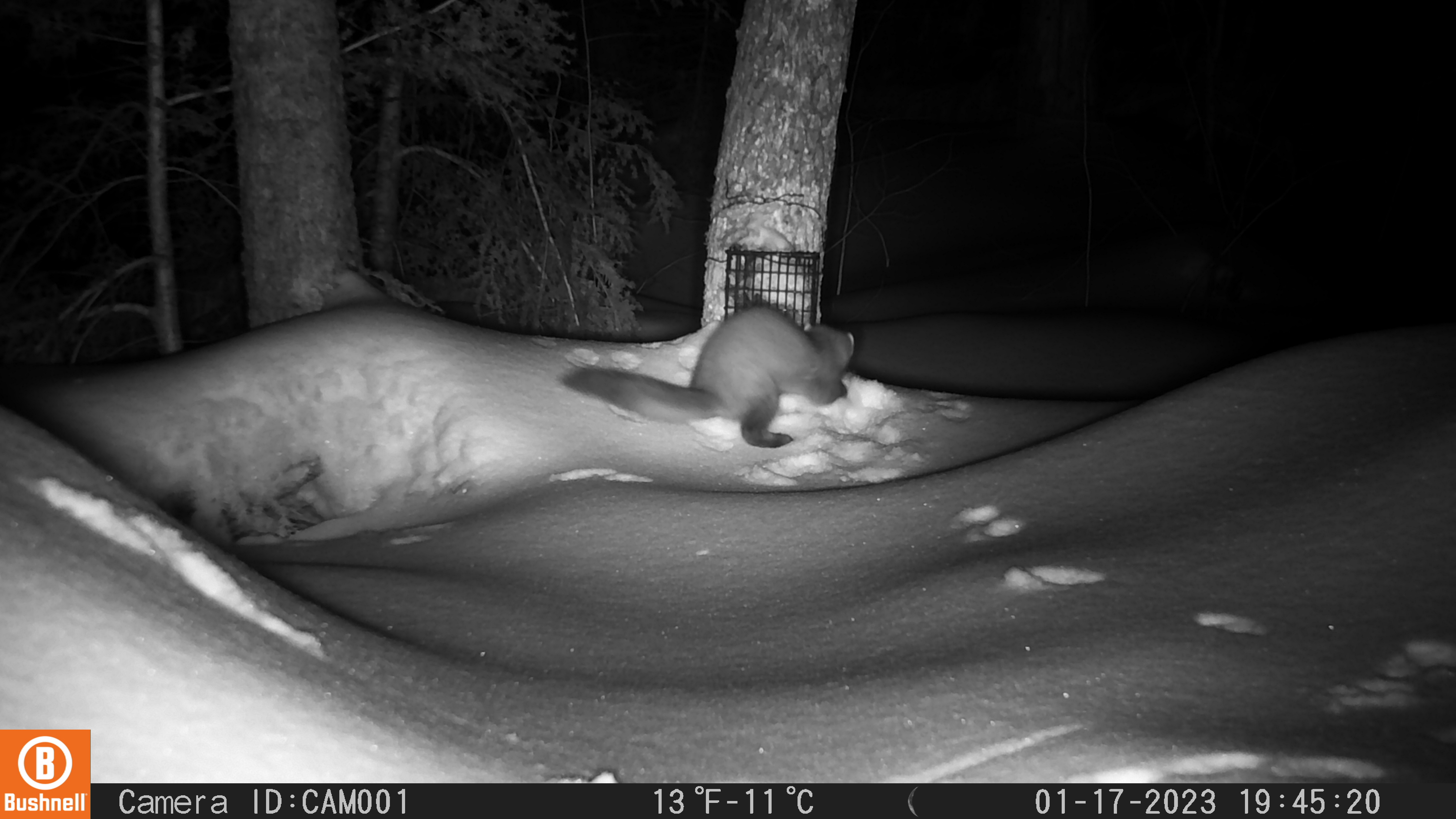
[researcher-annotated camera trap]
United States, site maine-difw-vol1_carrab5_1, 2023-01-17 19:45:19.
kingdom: Animalia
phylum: Chordata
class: Mammalia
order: Carnivora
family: Mustelidae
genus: Martes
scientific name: Martes americana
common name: american marten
American marten (Martes americana).